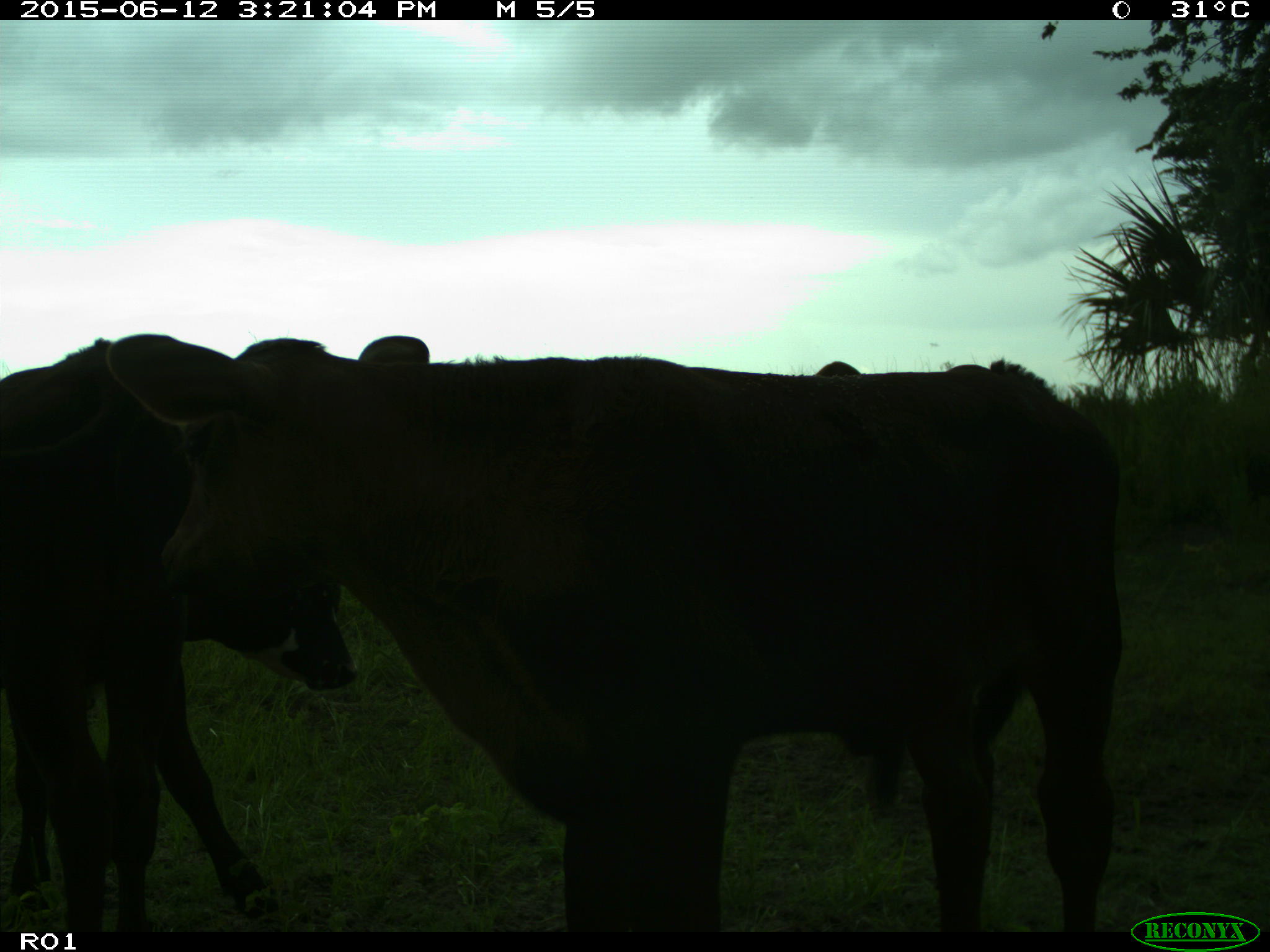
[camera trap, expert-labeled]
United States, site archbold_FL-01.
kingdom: Animalia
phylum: Chordata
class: Mammalia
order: Artiodactyla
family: Bovidae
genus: Bos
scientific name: Bos taurus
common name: domestic cow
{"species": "Bos taurus (domestic cow)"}